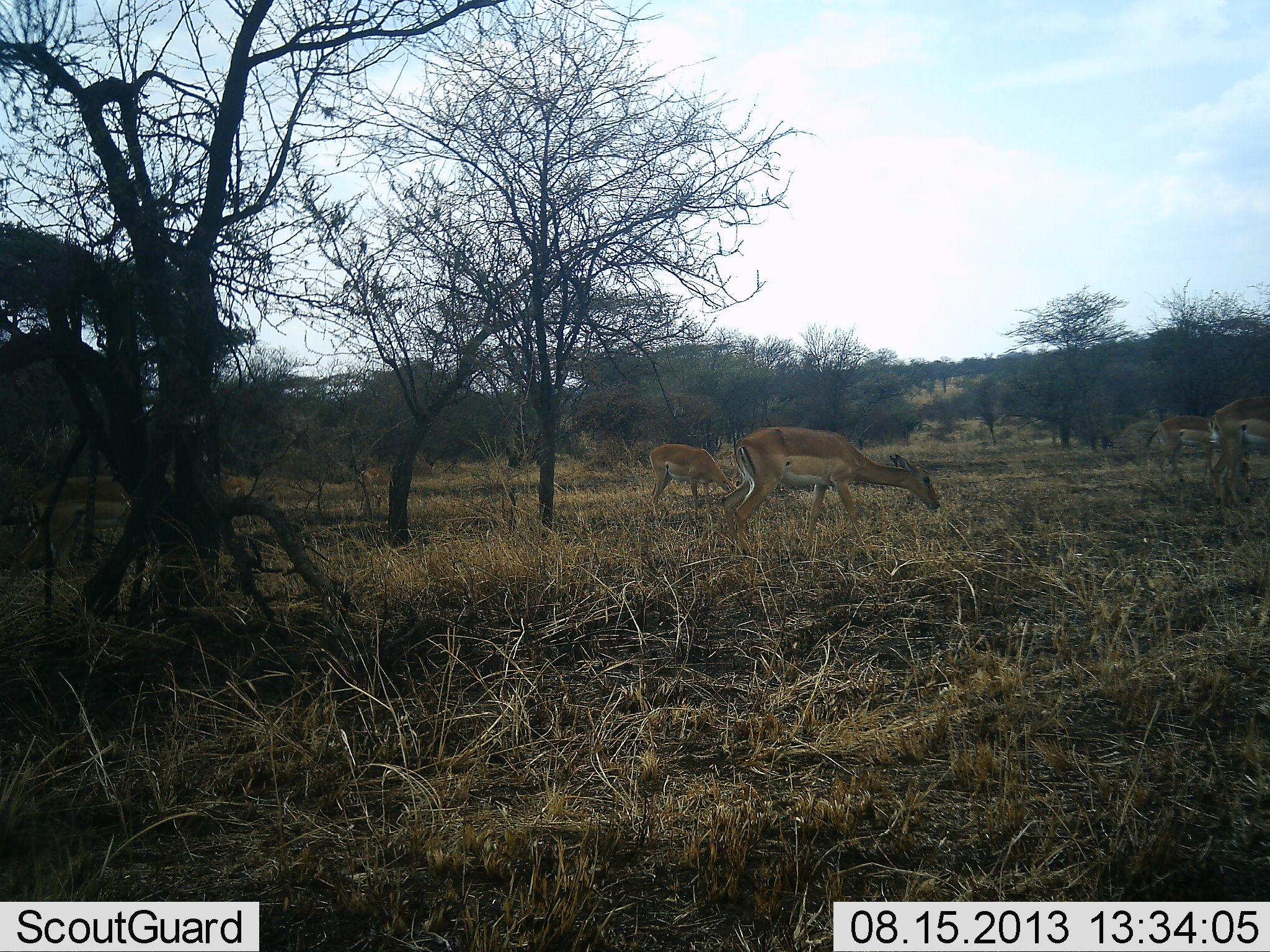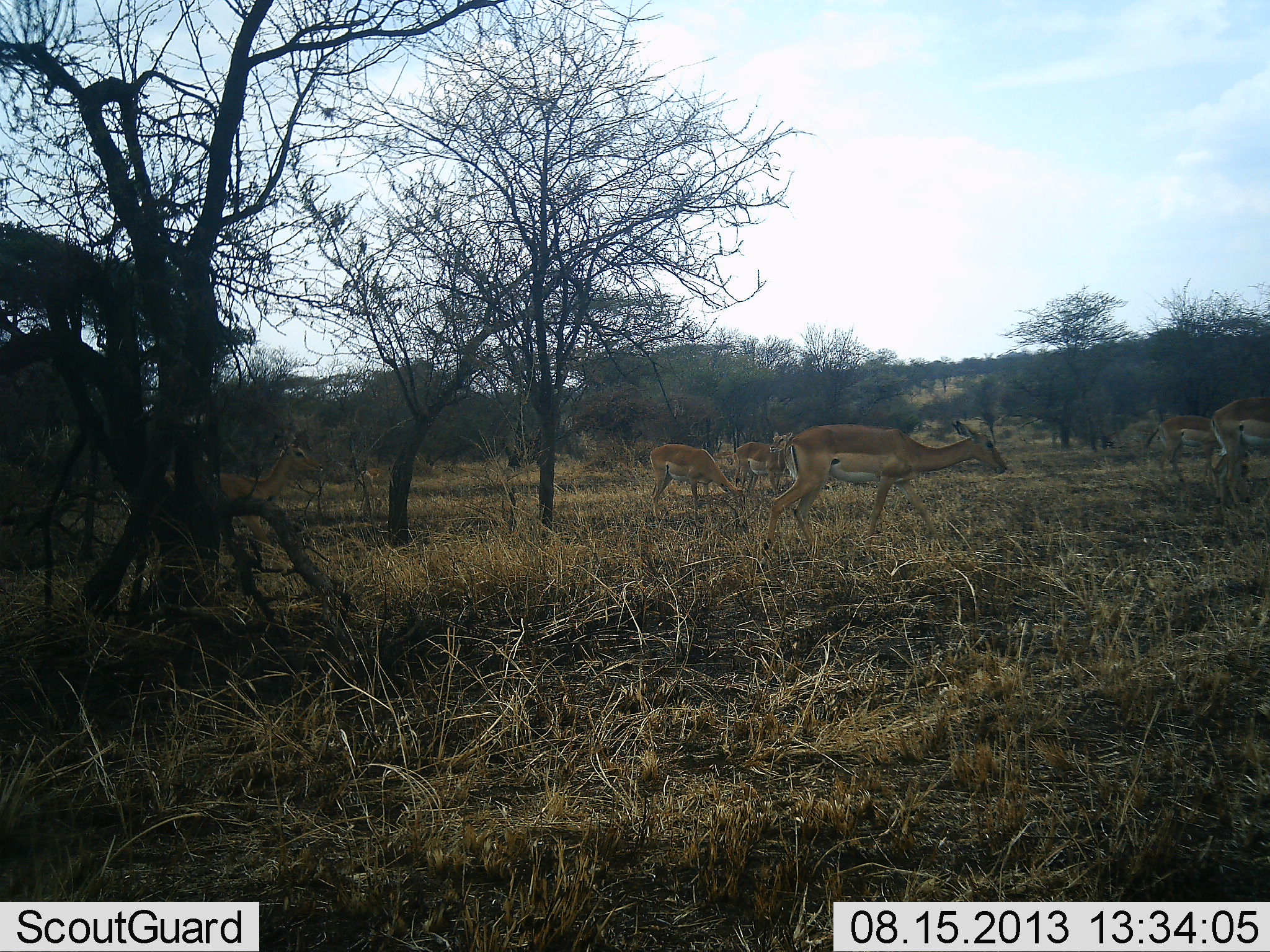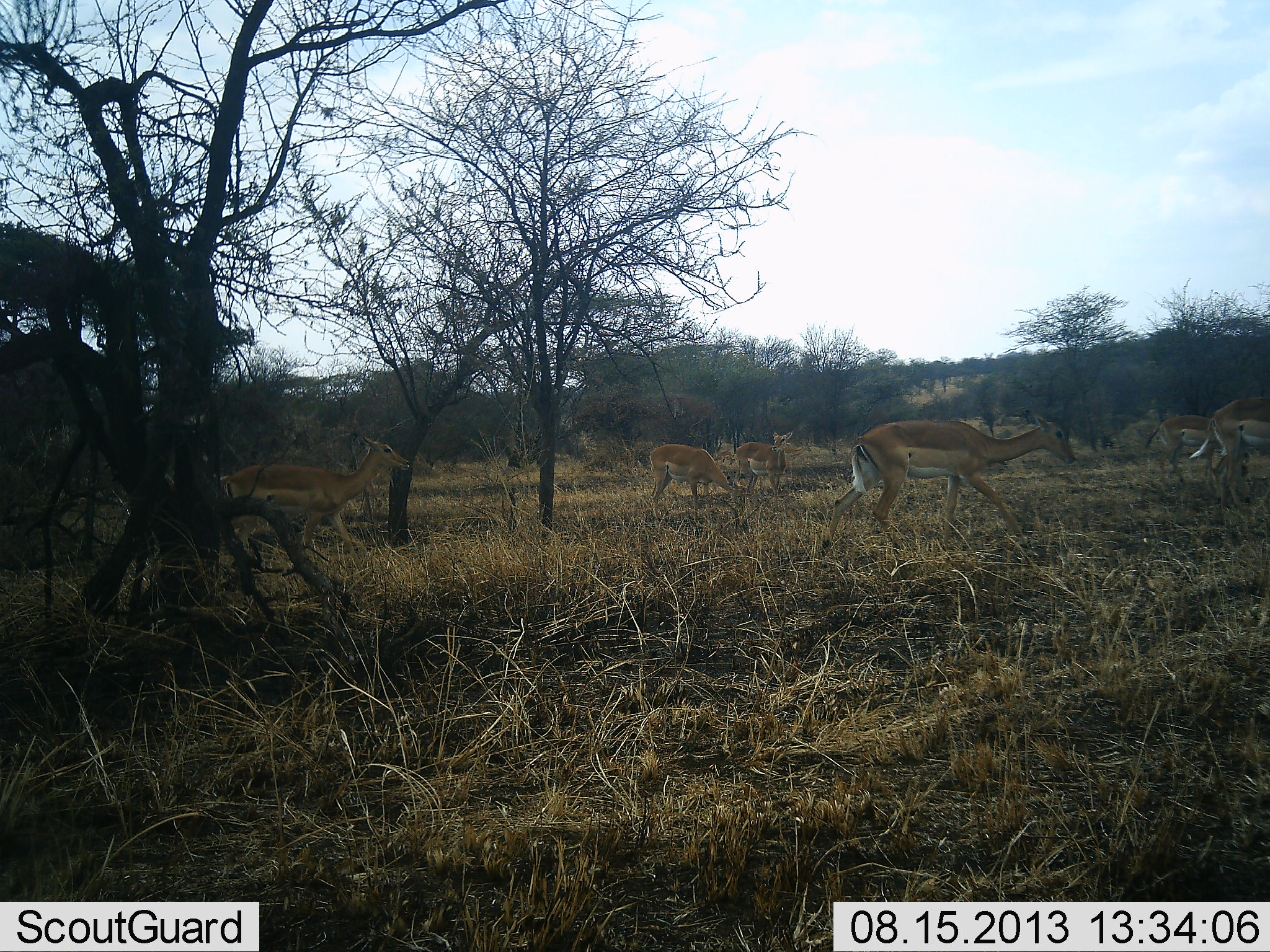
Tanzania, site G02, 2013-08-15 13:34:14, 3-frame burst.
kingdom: Animalia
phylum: Chordata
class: Mammalia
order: Artiodactyla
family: Bovidae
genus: Aepyceros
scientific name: Aepyceros melampus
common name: impala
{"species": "impala (Aepyceros melampus)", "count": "6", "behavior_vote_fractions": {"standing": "60%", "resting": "0%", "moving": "80%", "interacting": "0%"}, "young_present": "0%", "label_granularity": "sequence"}